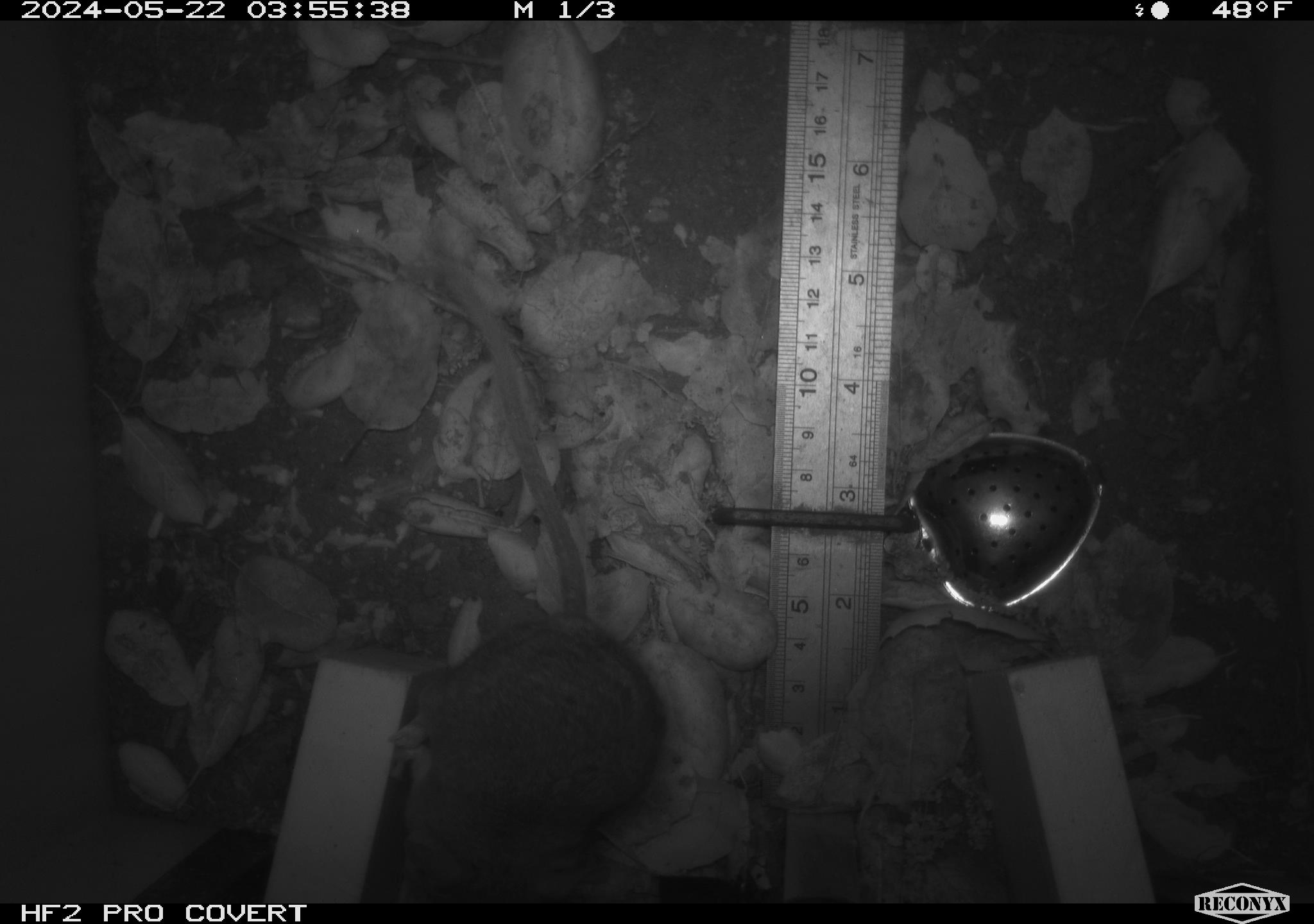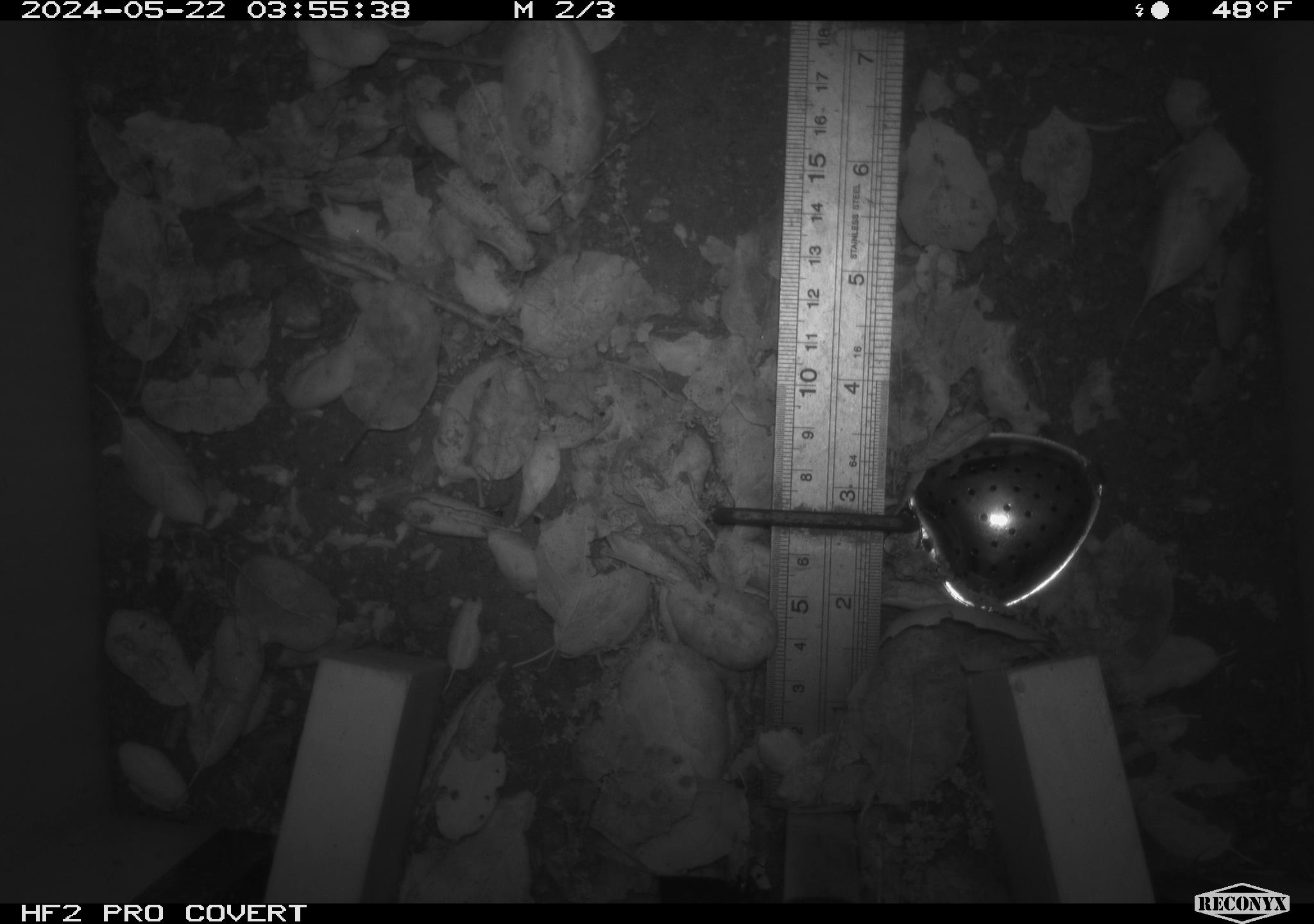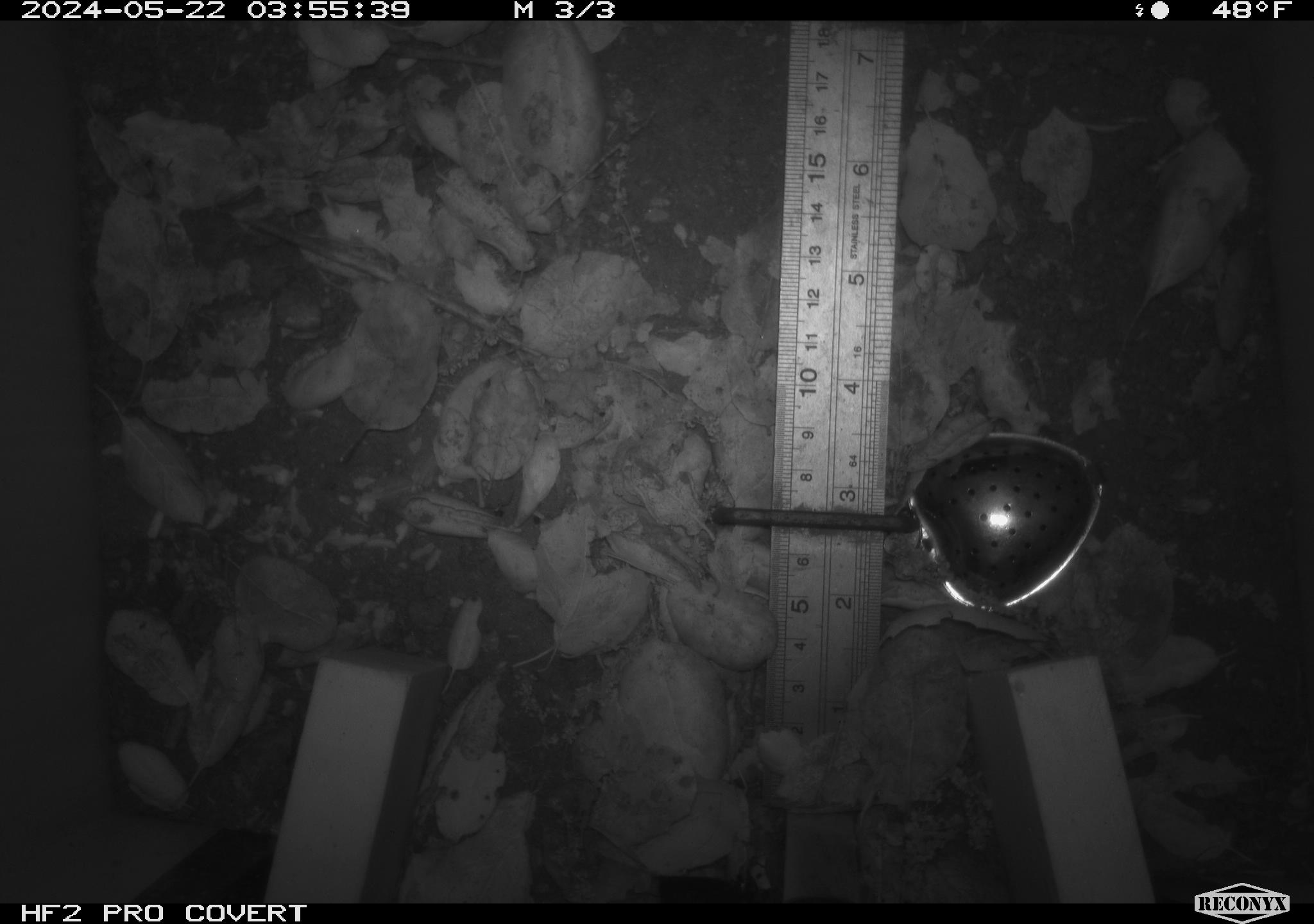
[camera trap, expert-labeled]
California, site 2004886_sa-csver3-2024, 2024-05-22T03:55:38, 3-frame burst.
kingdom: Animalia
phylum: Chordata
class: Mammalia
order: Rodentia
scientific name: Rodentia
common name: rodent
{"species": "rodent (Rodentia)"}